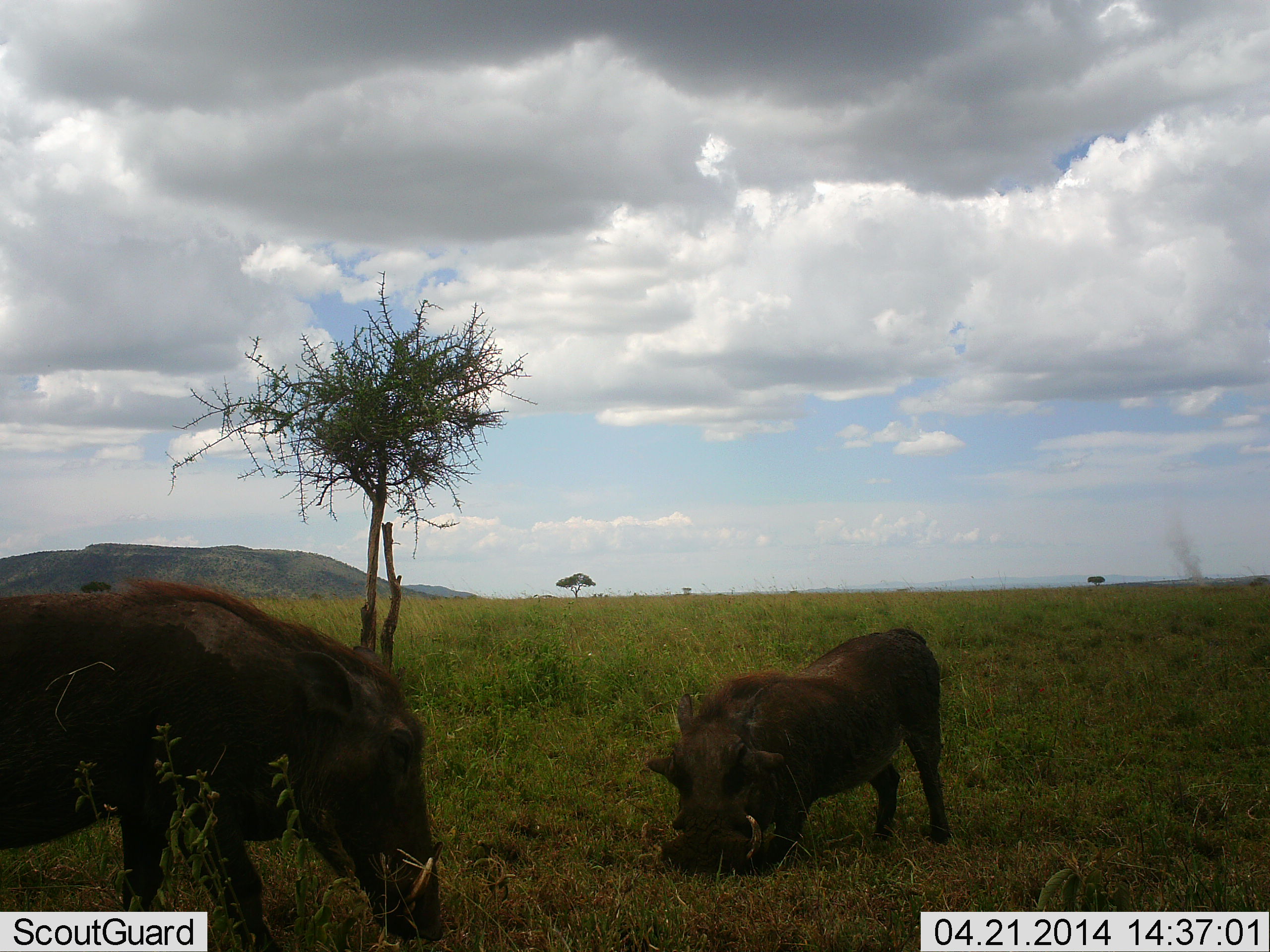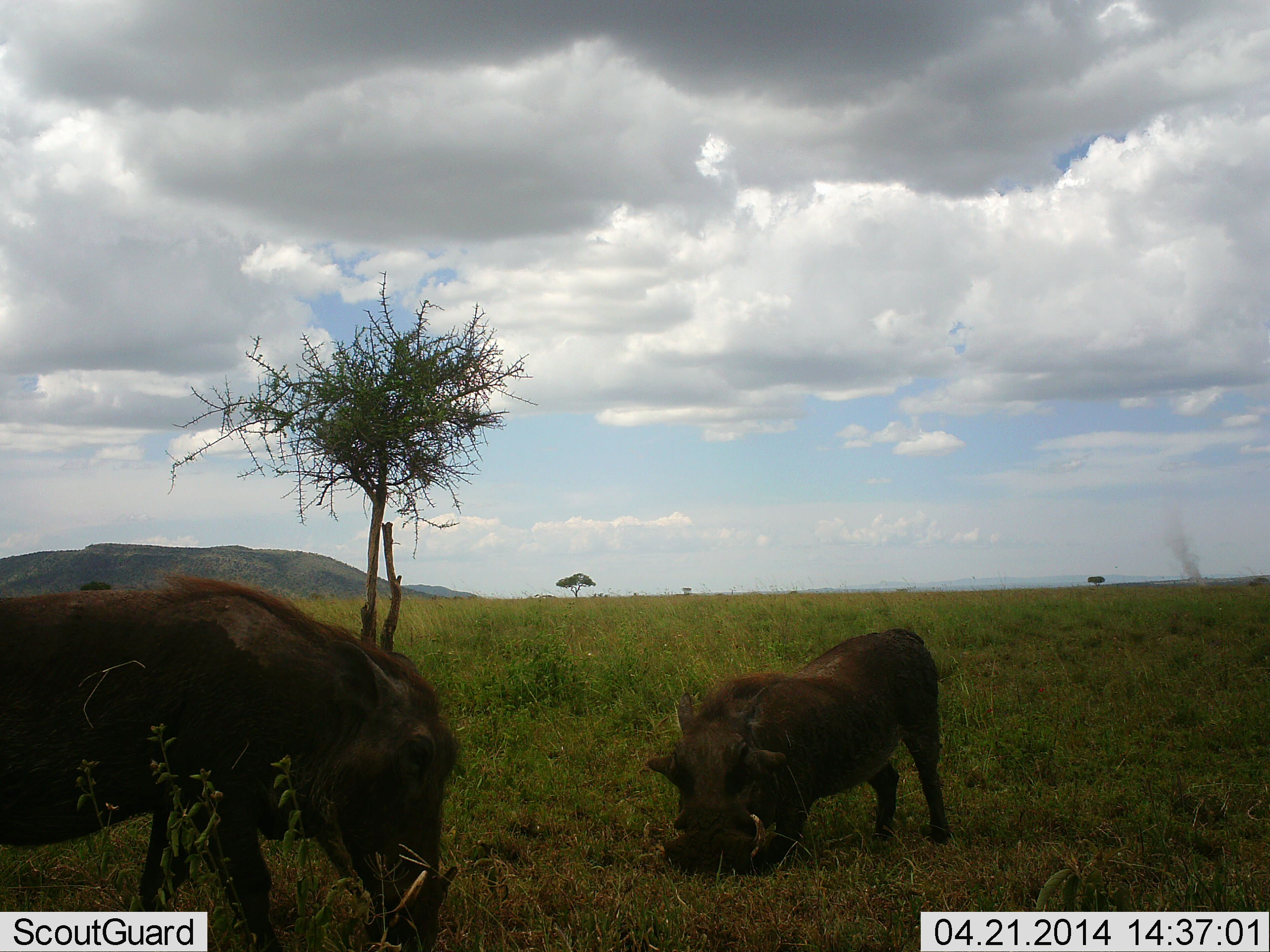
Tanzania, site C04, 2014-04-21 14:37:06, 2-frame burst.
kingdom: Animalia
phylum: Chordata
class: Mammalia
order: Artiodactyla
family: Suidae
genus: Phacochoerus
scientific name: Phacochoerus africanus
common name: warthog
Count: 2.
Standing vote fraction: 20%.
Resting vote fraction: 0%.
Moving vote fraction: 0%.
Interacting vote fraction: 0%.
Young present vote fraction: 0%.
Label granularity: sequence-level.